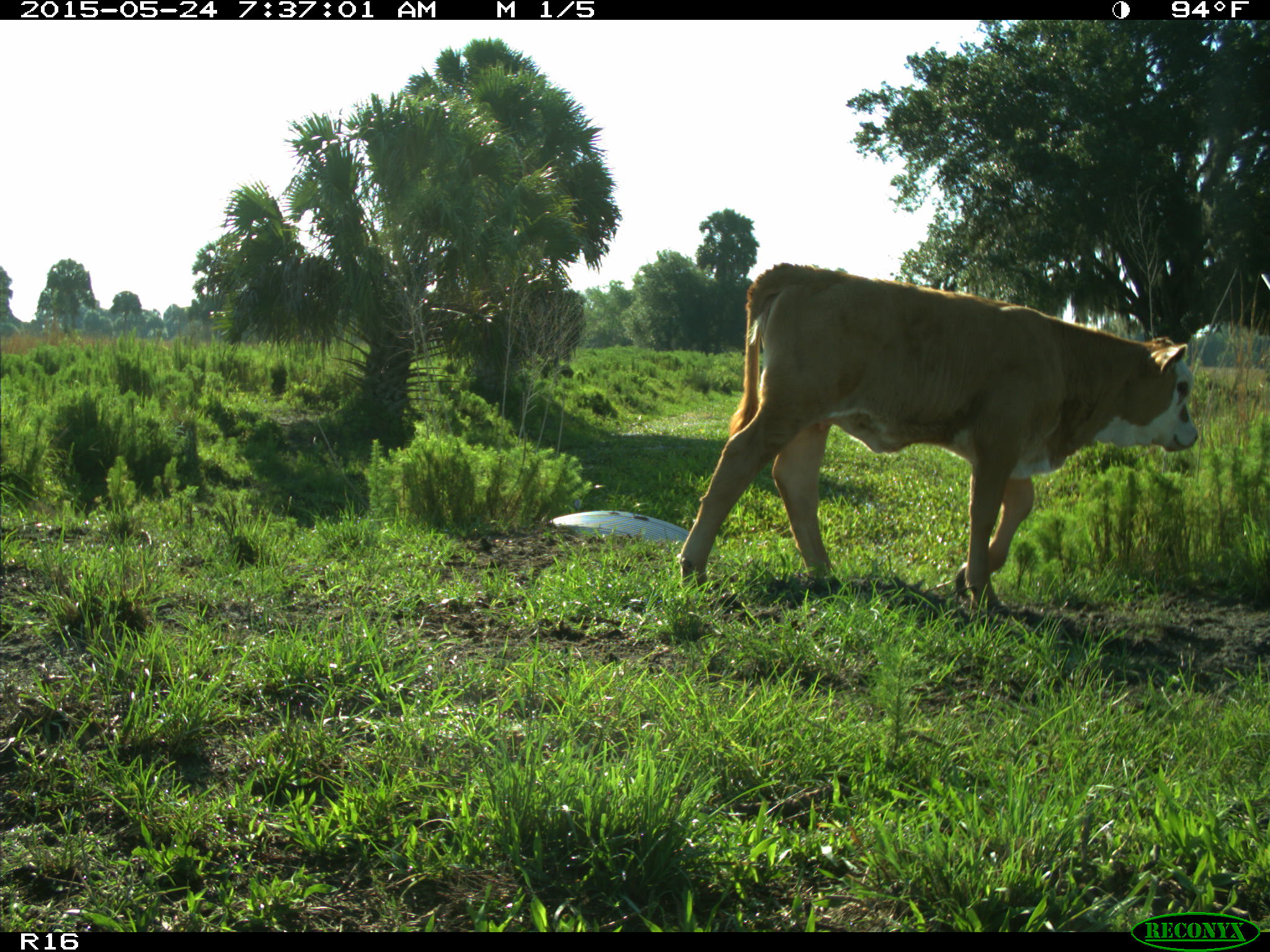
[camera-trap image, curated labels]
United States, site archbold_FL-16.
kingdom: Animalia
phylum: Chordata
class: Mammalia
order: Artiodactyla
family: Bovidae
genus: Bos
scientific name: Bos taurus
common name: domestic cow